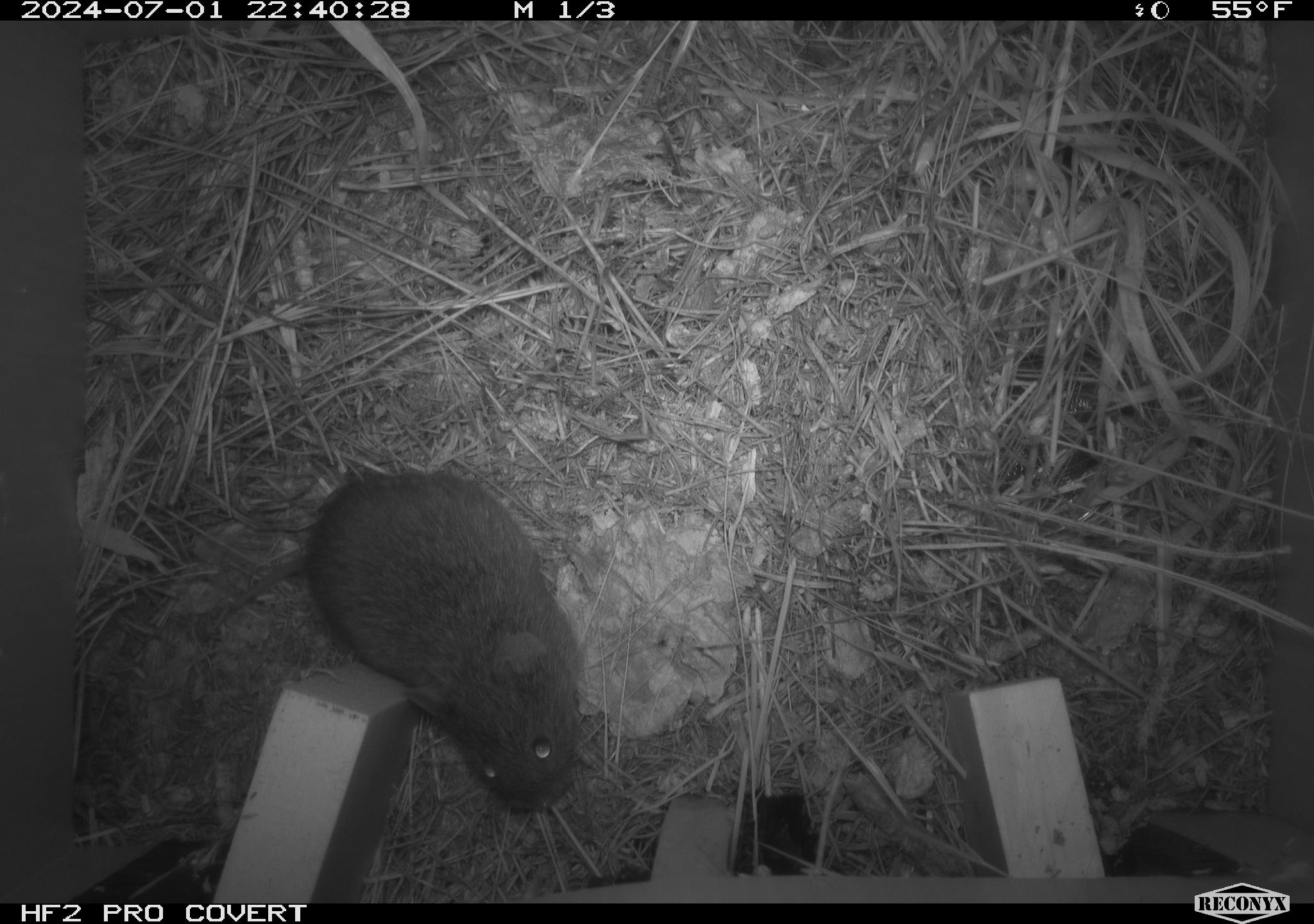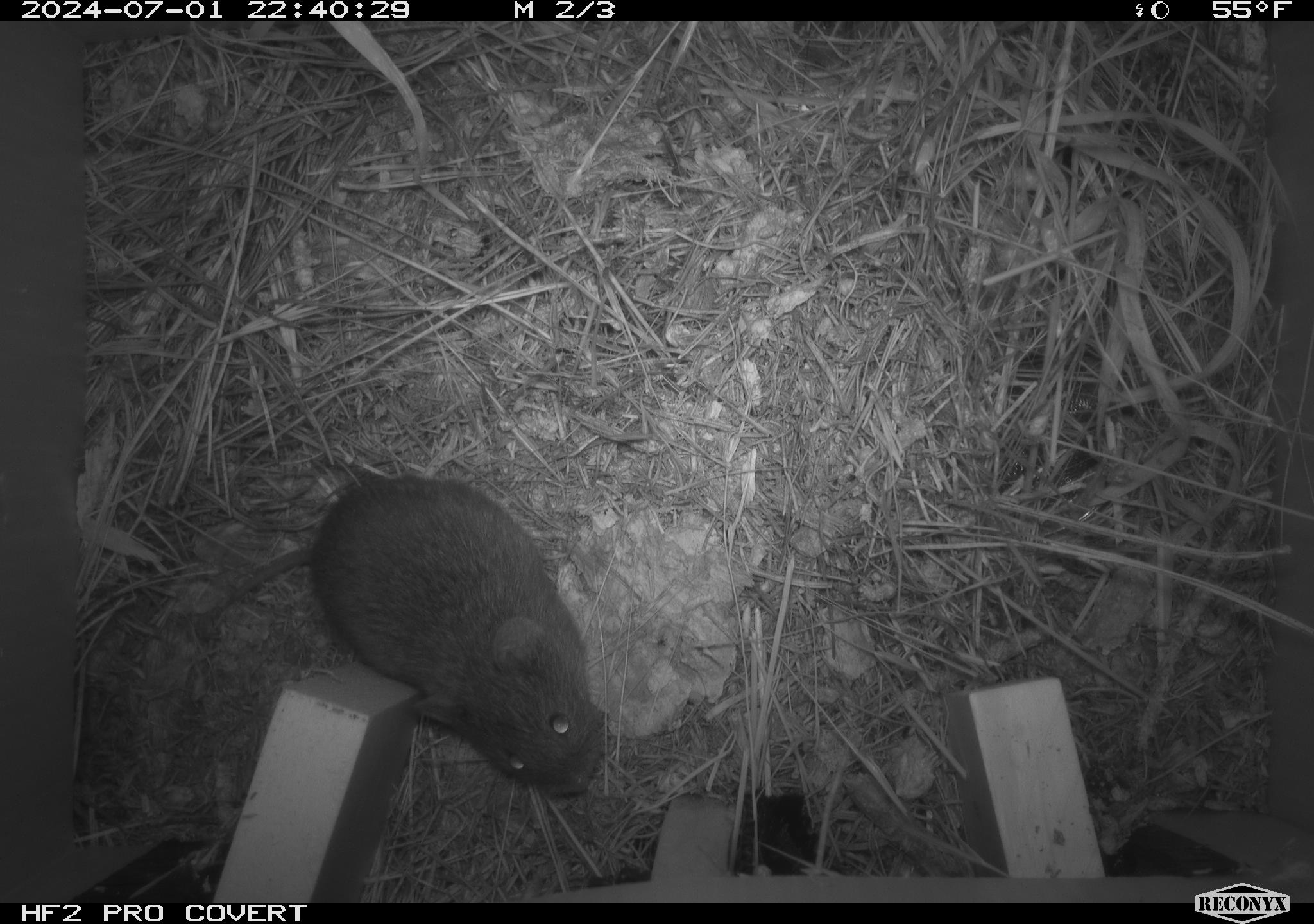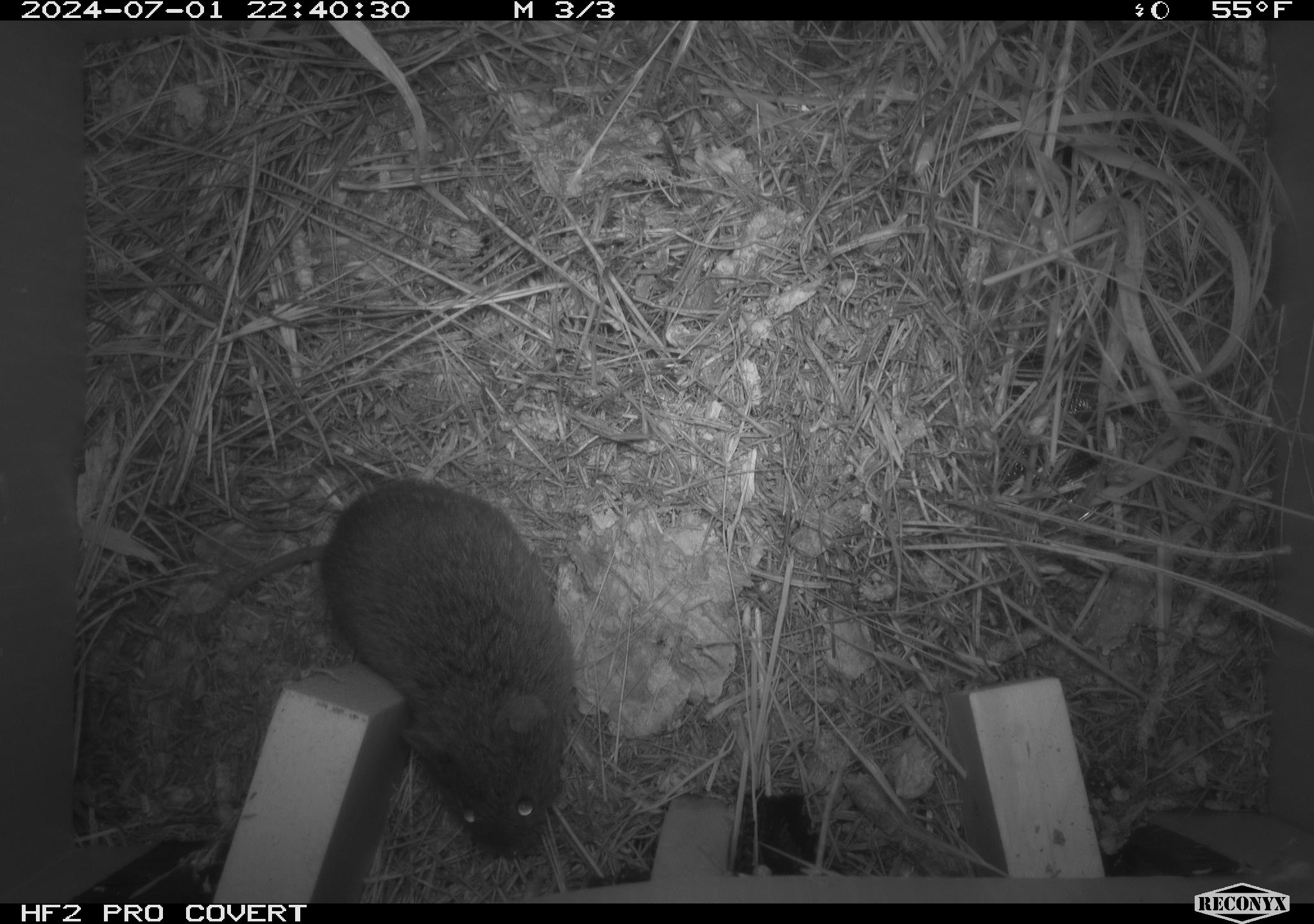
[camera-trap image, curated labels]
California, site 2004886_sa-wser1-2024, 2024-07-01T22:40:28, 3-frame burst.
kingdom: Animalia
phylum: Chordata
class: Mammalia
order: Rodentia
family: Cricetidae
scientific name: Arvicolinae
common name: voles, lemmings, and muskrats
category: arvicolinae subfamily